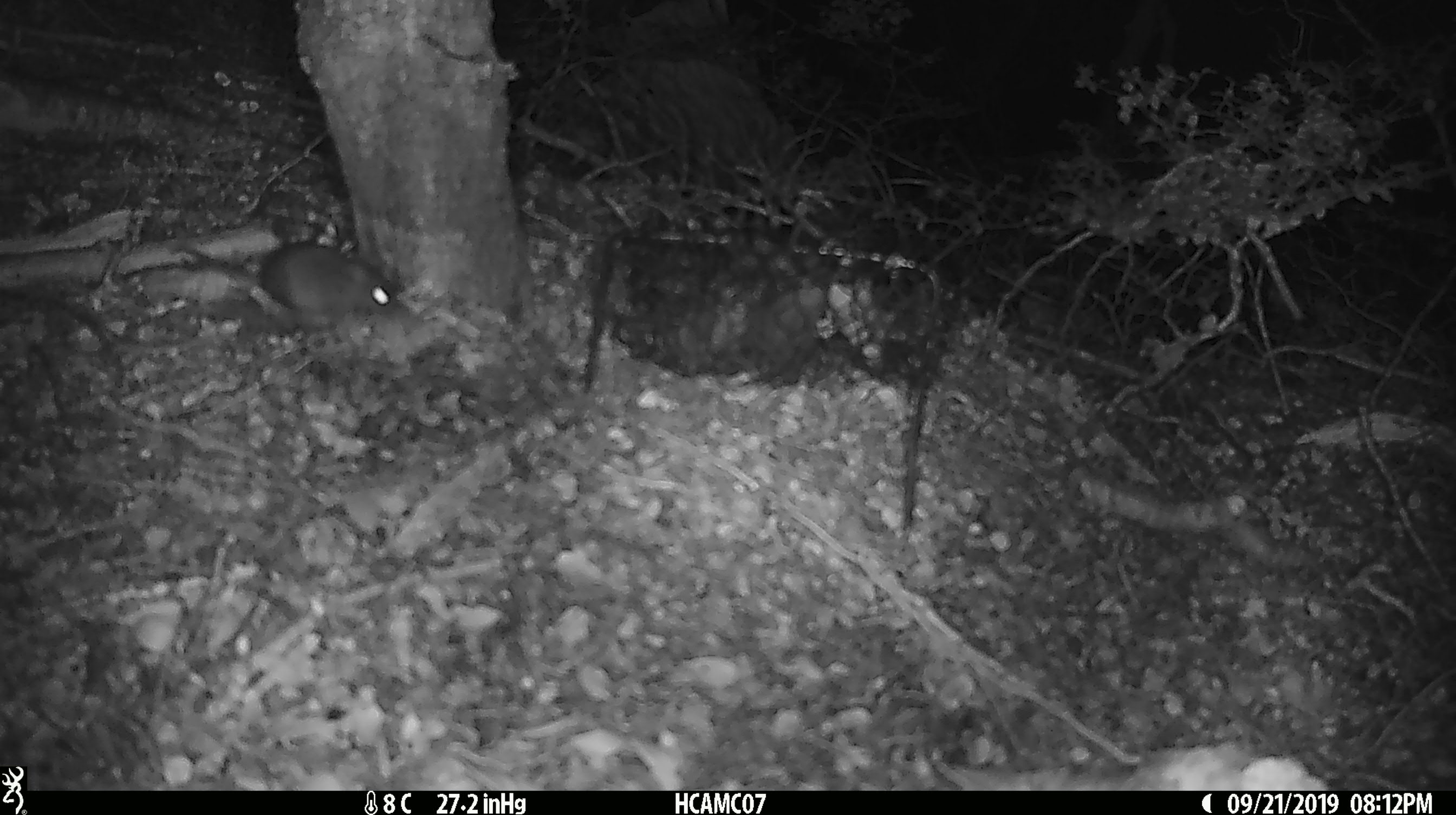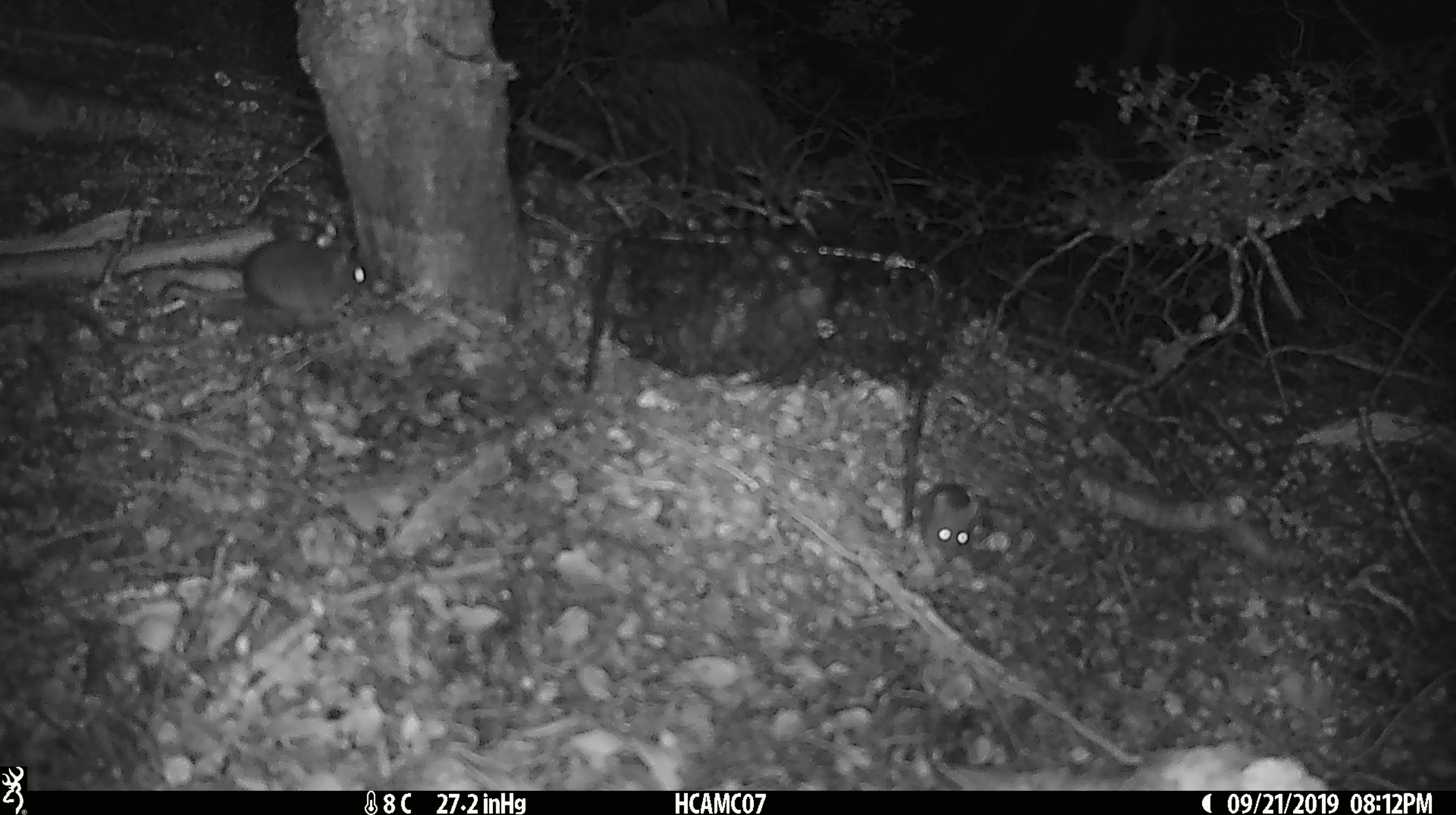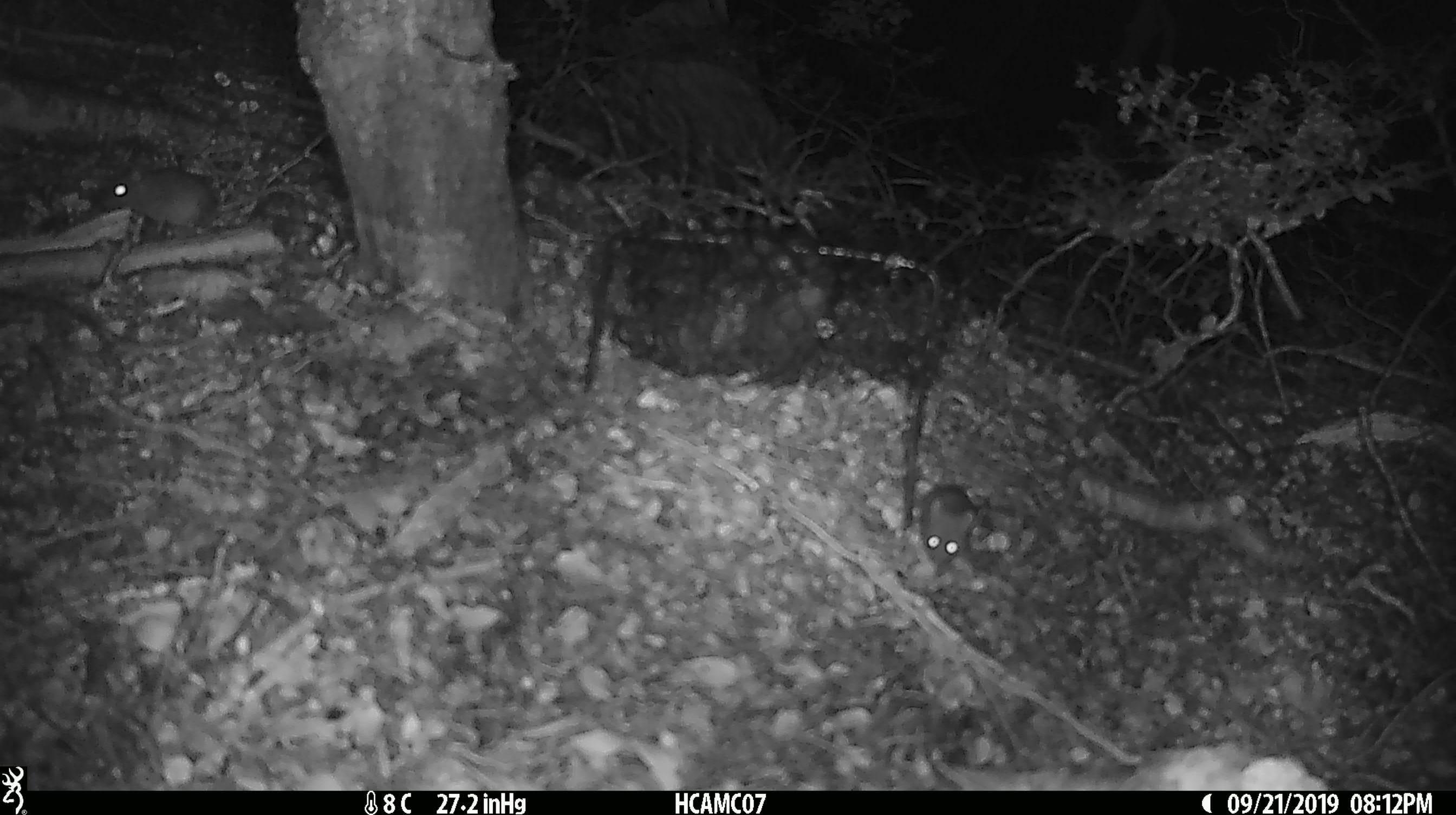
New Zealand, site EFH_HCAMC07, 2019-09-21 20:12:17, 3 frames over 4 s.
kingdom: Animalia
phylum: Chordata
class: Mammalia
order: Rodentia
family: Muridae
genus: Mus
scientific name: Mus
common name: mouse